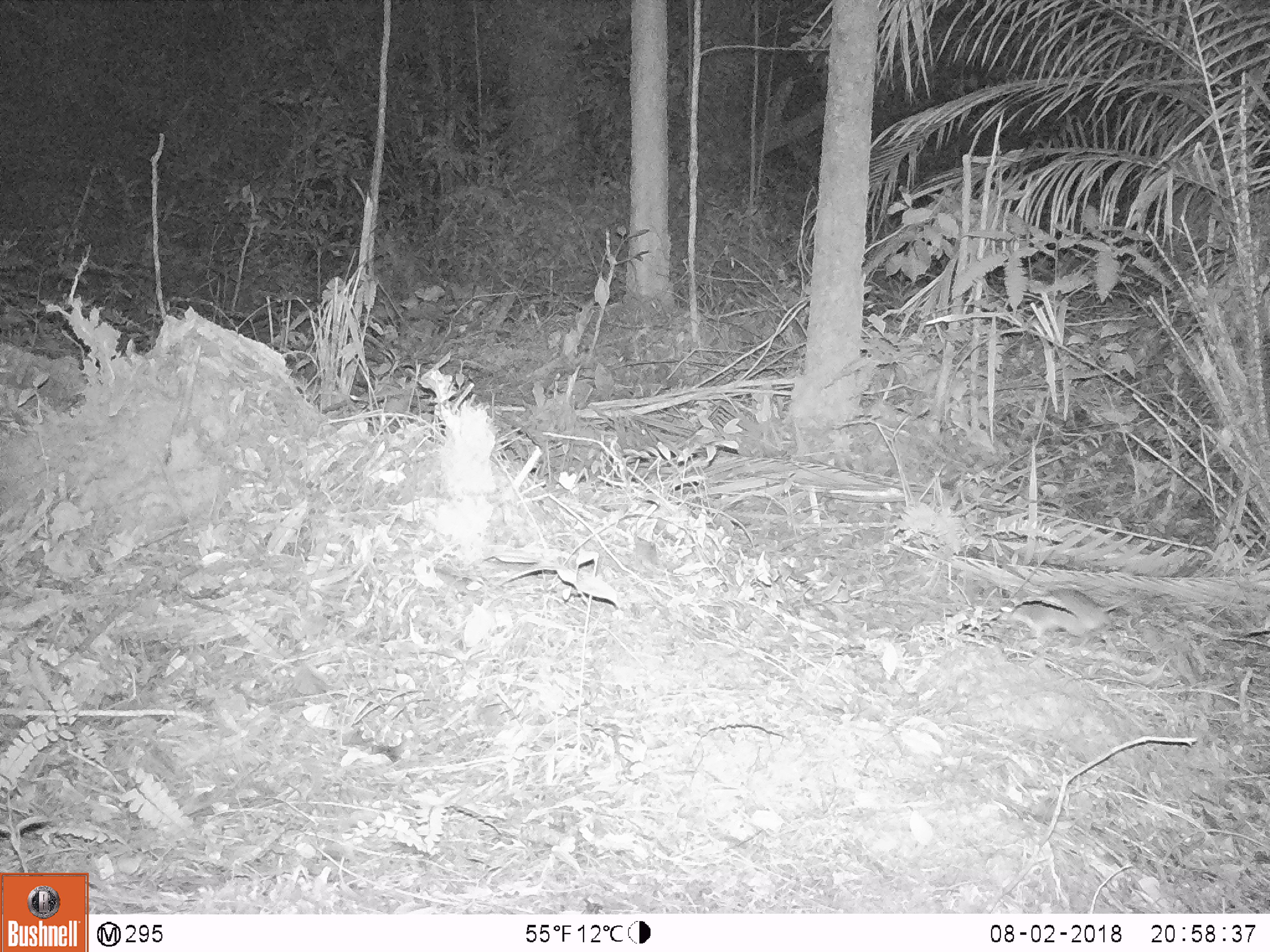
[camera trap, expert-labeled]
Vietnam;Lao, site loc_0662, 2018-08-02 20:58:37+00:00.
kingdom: Animalia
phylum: Chordata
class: Mammalia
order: Rodentia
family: Muridae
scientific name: Muridae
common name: old-world mice and rats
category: unidentified murid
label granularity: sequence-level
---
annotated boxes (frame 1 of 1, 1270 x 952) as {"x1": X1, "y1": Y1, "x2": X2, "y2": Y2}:
unidentified murid: {"x1": 1000, "y1": 587, "x2": 1113, "y2": 648}